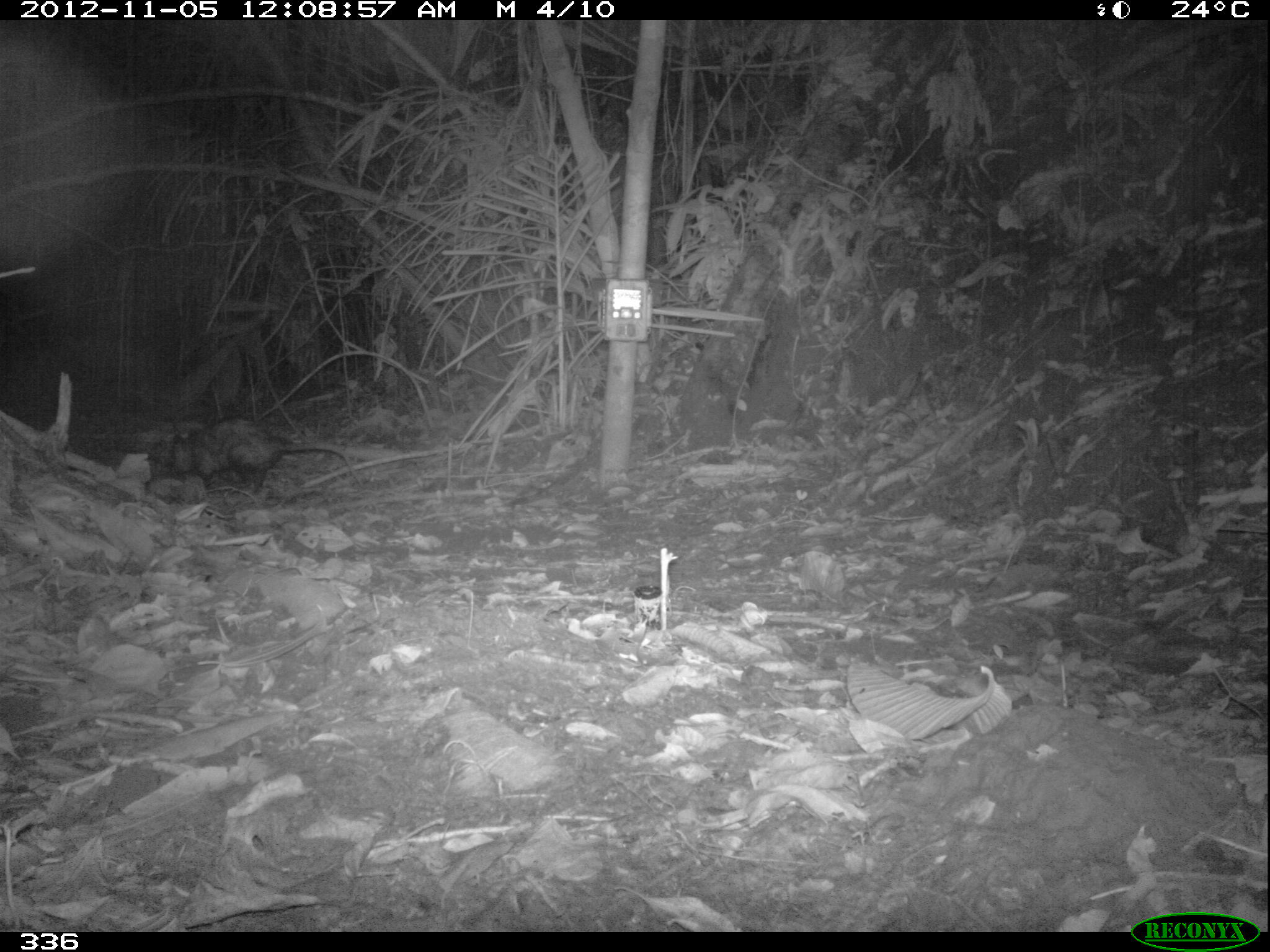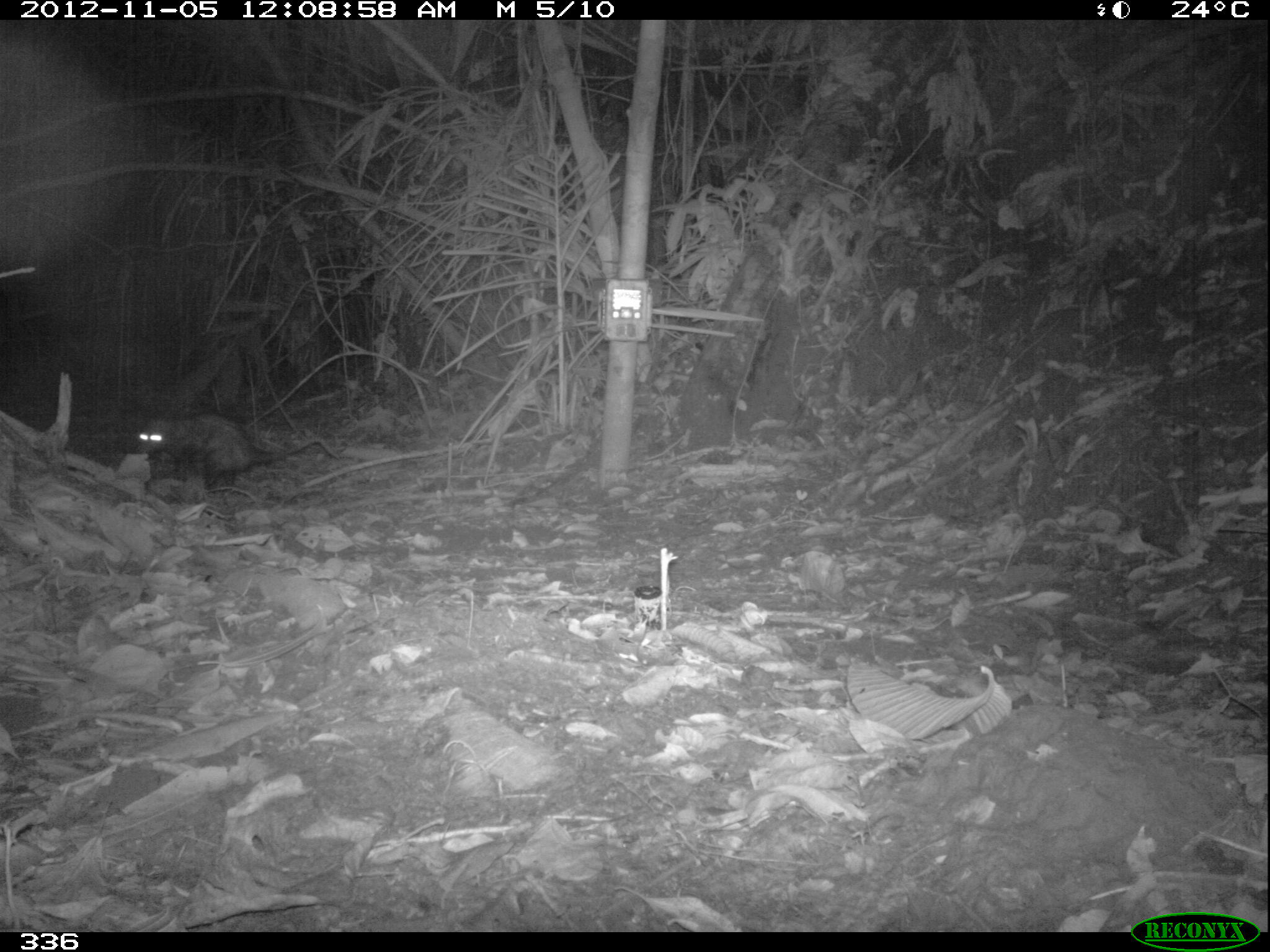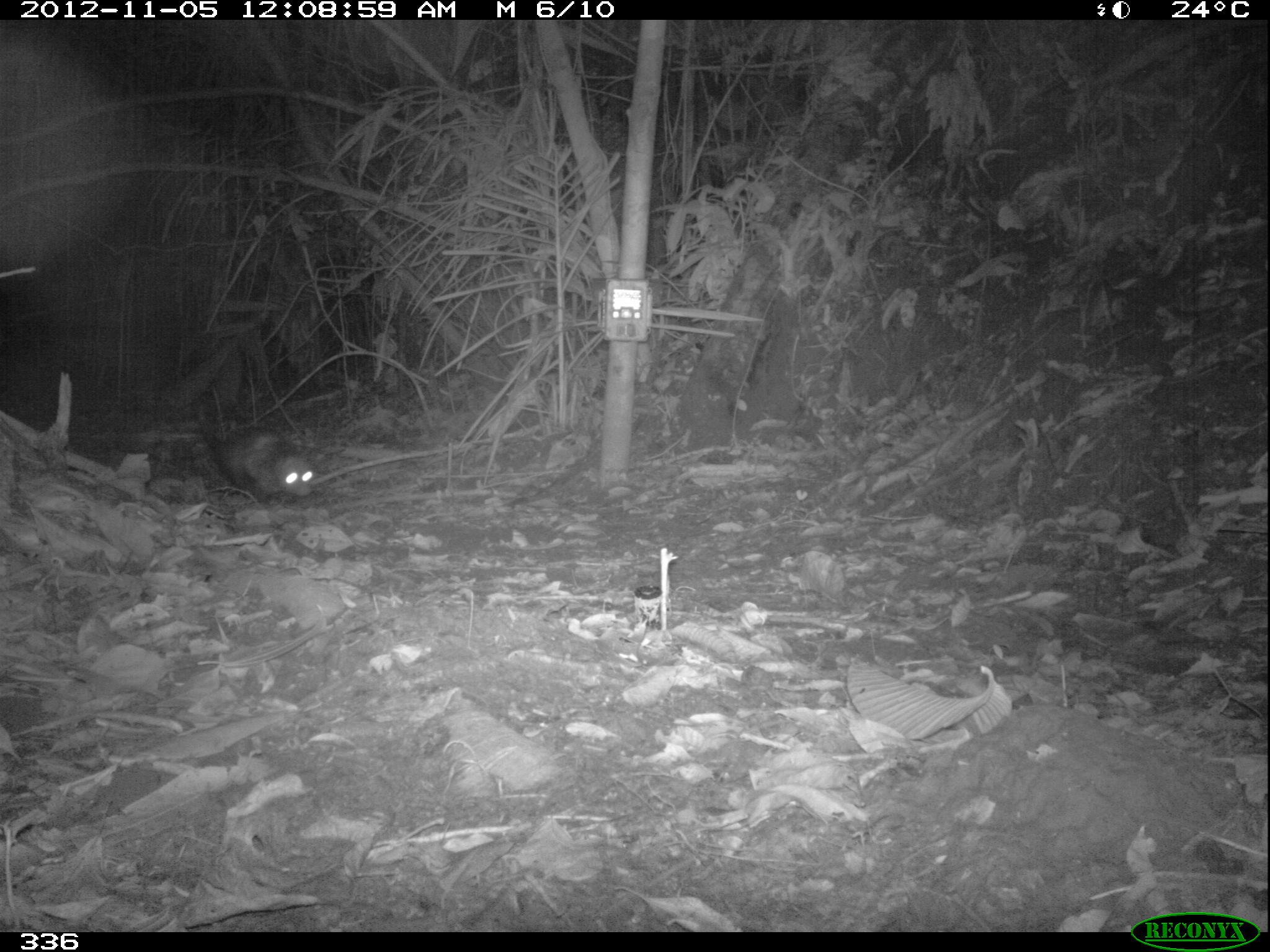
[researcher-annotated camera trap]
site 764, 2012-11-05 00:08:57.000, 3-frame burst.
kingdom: Animalia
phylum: Chordata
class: Mammalia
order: Didelphimorphia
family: Didelphidae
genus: Didelphis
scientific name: Didelphis marsupialis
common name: southern opossum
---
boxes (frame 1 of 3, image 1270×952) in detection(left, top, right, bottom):
didelphis marsupialis: detection(145, 418, 364, 494)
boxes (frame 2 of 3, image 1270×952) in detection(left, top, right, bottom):
didelphis marsupialis: detection(136, 413, 341, 492)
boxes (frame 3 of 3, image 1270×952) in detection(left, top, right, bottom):
didelphis marsupialis: detection(194, 402, 318, 506)